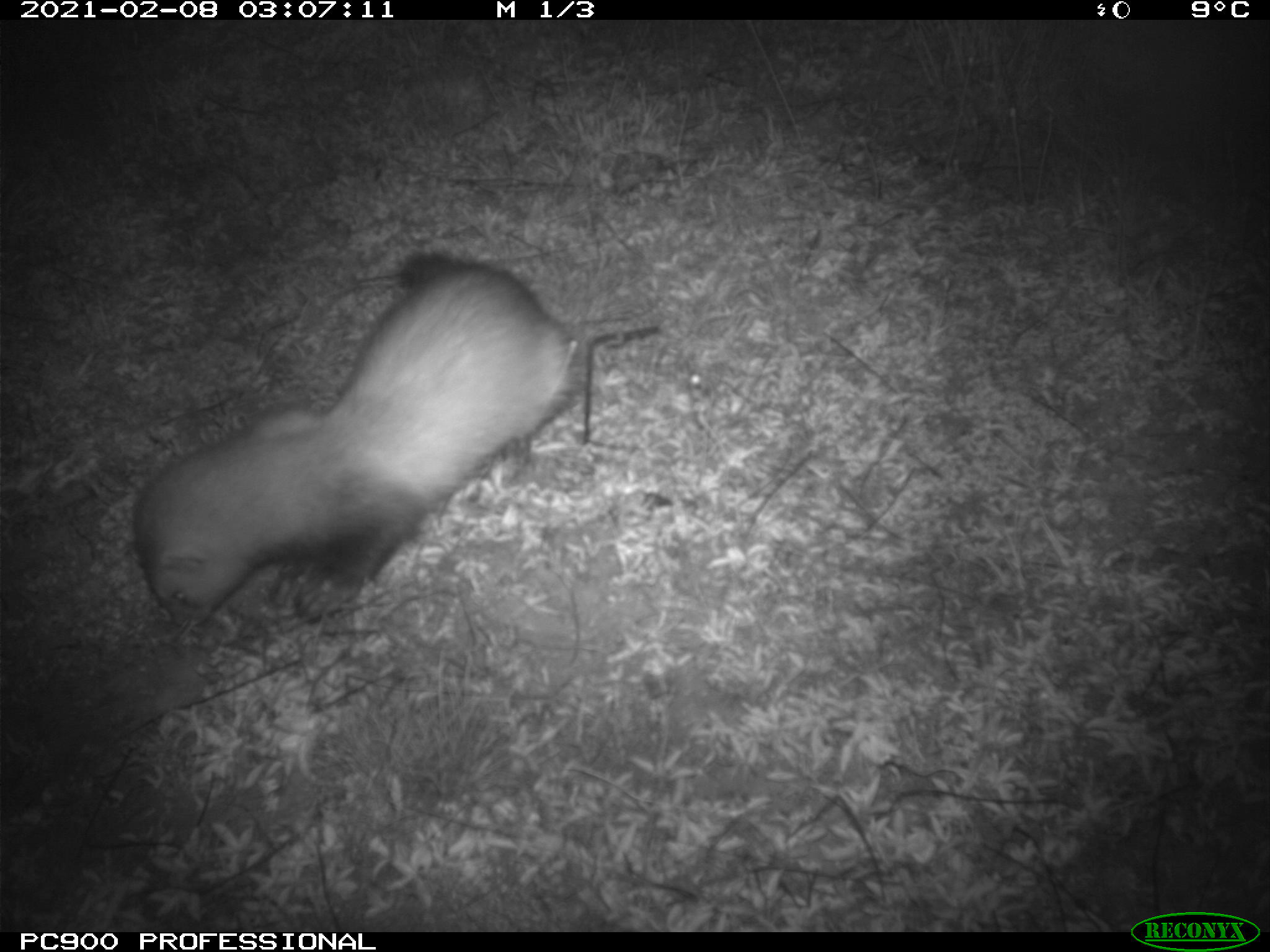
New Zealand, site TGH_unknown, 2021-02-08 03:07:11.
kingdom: Animalia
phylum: Chordata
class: Mammalia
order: Carnivora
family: Mustelidae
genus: Mustela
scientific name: Mustela furo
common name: ferret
Ferret (Mustela furo).